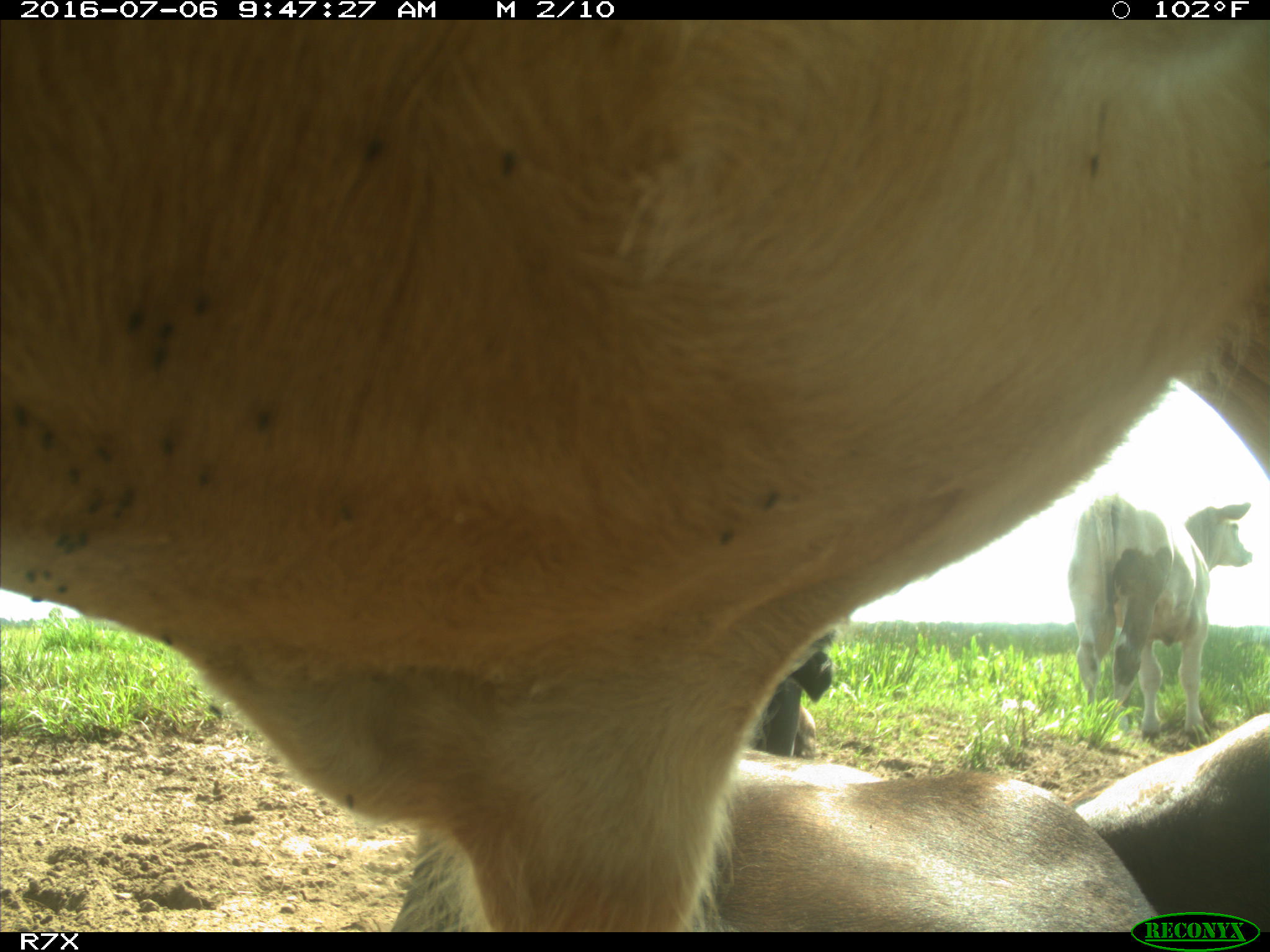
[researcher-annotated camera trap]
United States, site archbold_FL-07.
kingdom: Animalia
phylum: Chordata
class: Mammalia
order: Artiodactyla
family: Bovidae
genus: Bos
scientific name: Bos taurus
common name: domestic cow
Bos taurus (domestic cow).